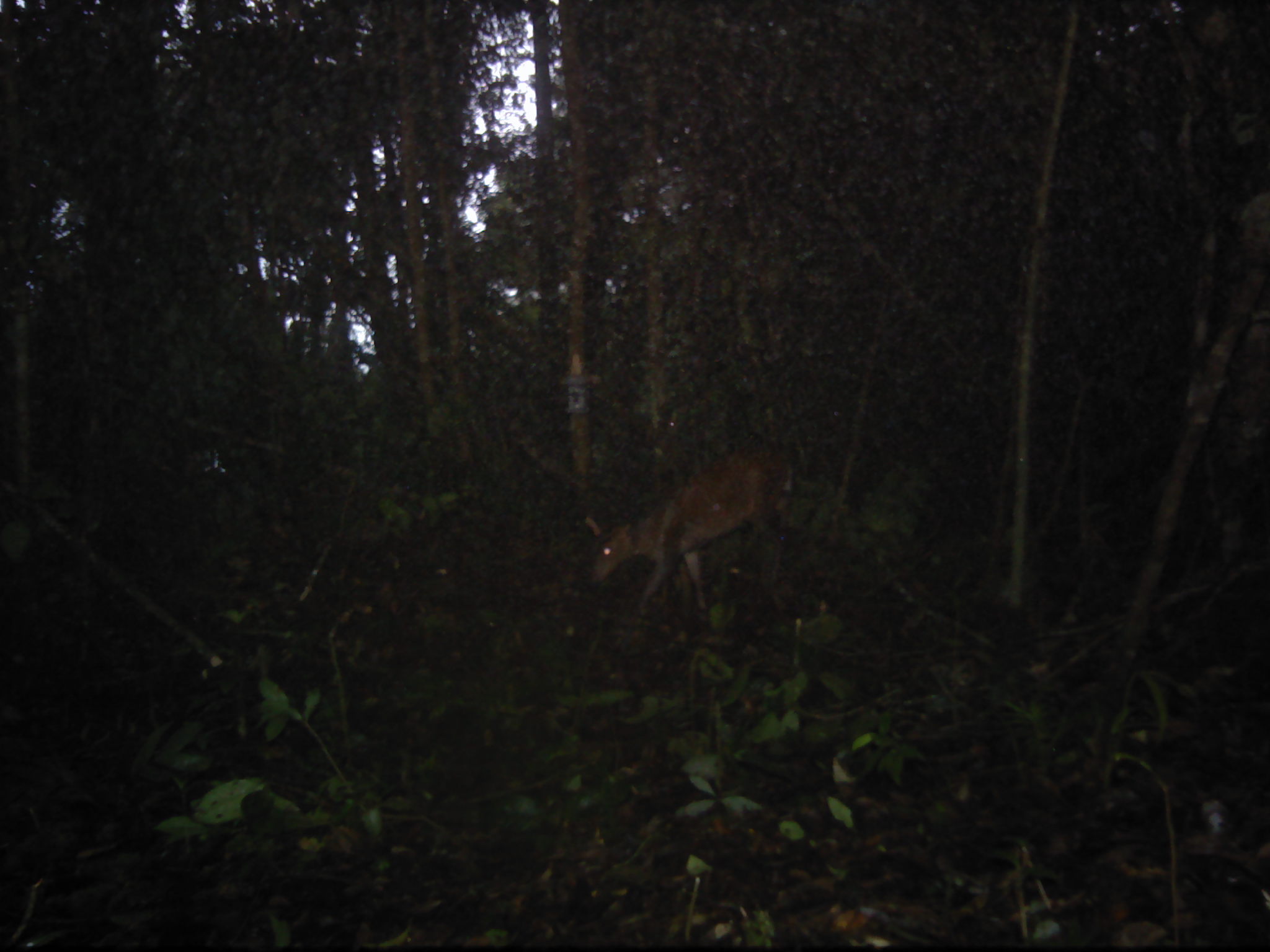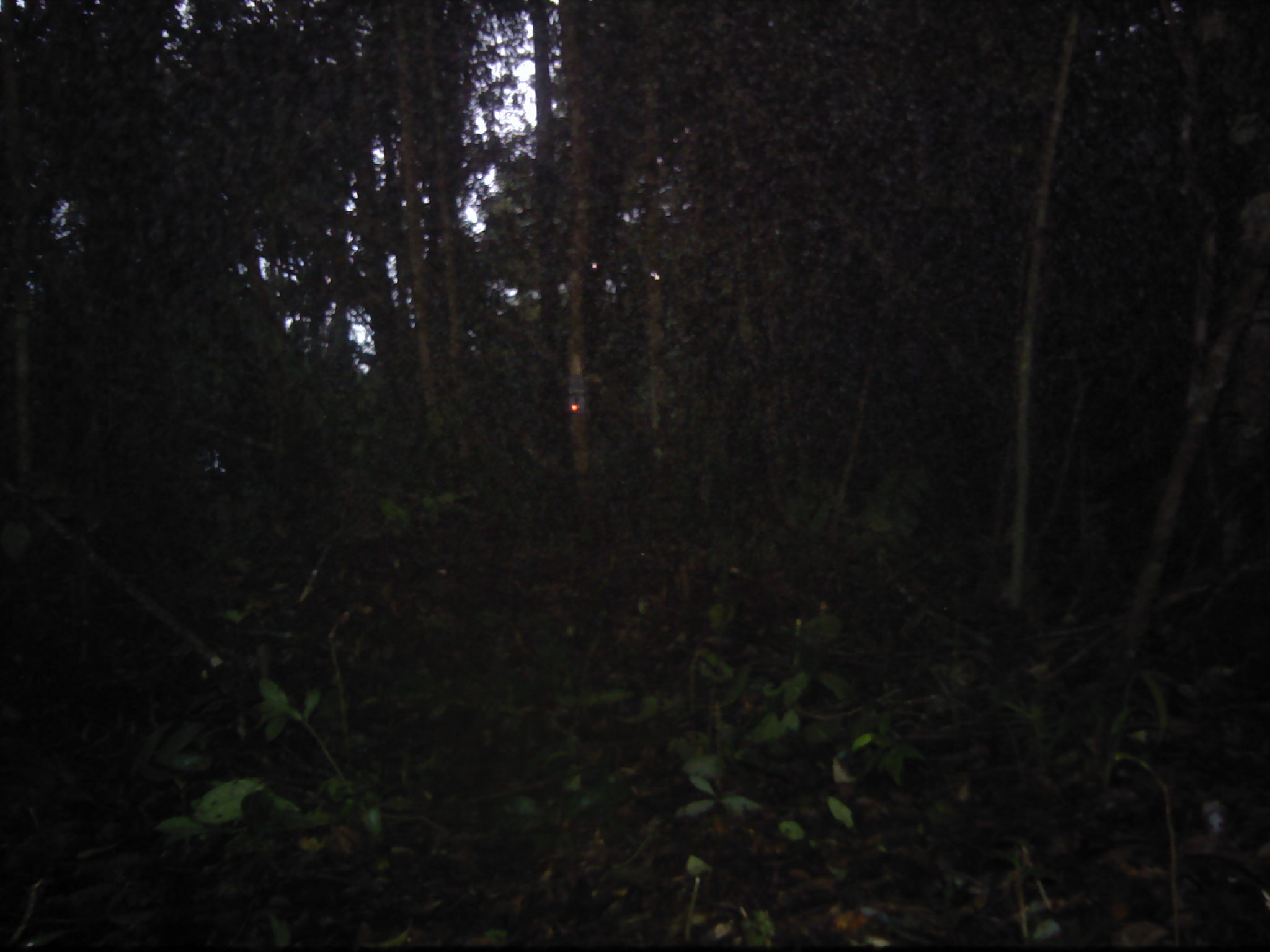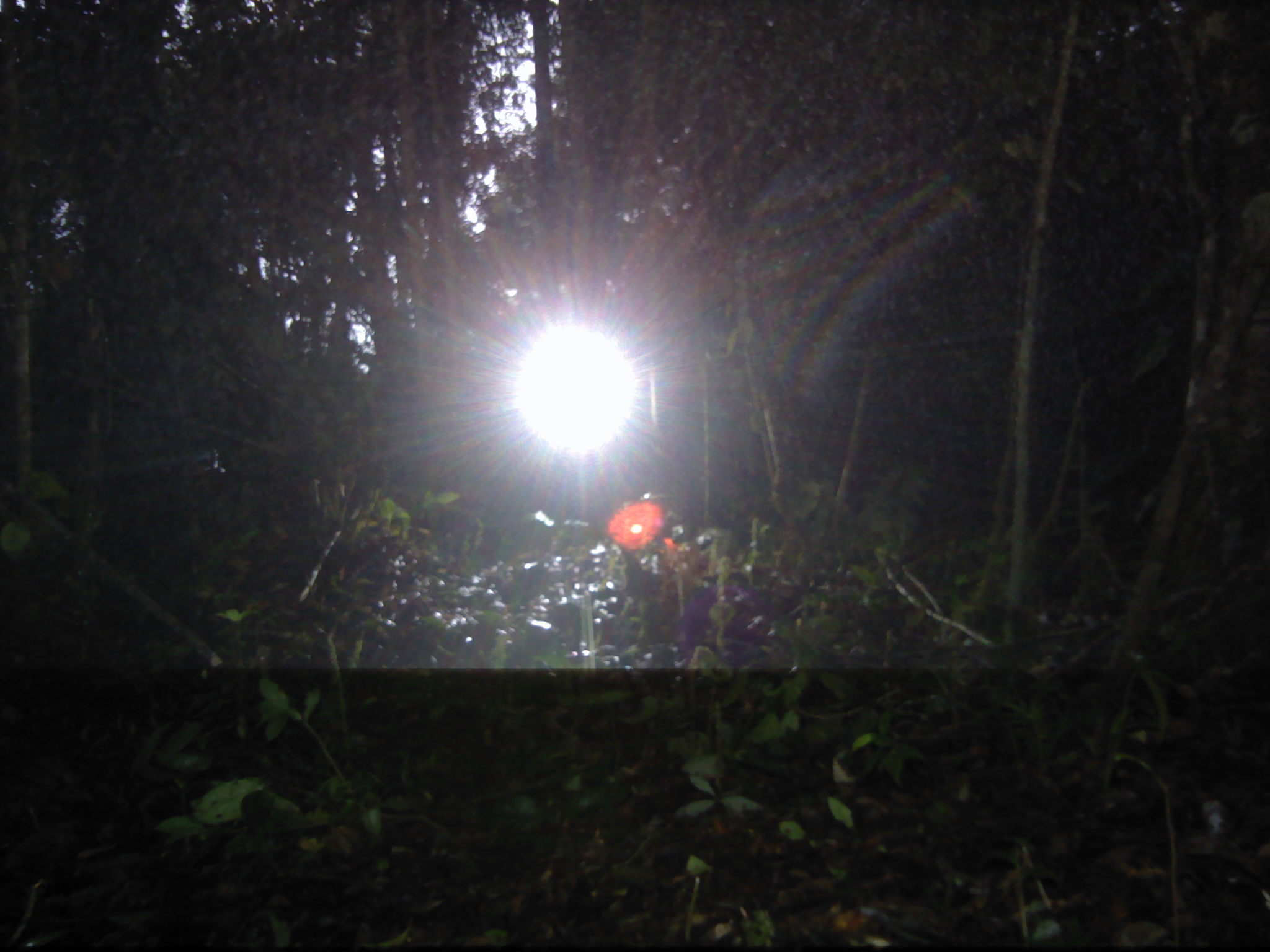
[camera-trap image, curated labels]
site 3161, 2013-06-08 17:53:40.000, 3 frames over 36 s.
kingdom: Animalia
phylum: Chordata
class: Mammalia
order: Artiodactyla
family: Cervidae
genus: Muntiacus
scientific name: Muntiacus muntjak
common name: southern red muntjac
Muntiacus muntjak (southern red muntjac), count 1.